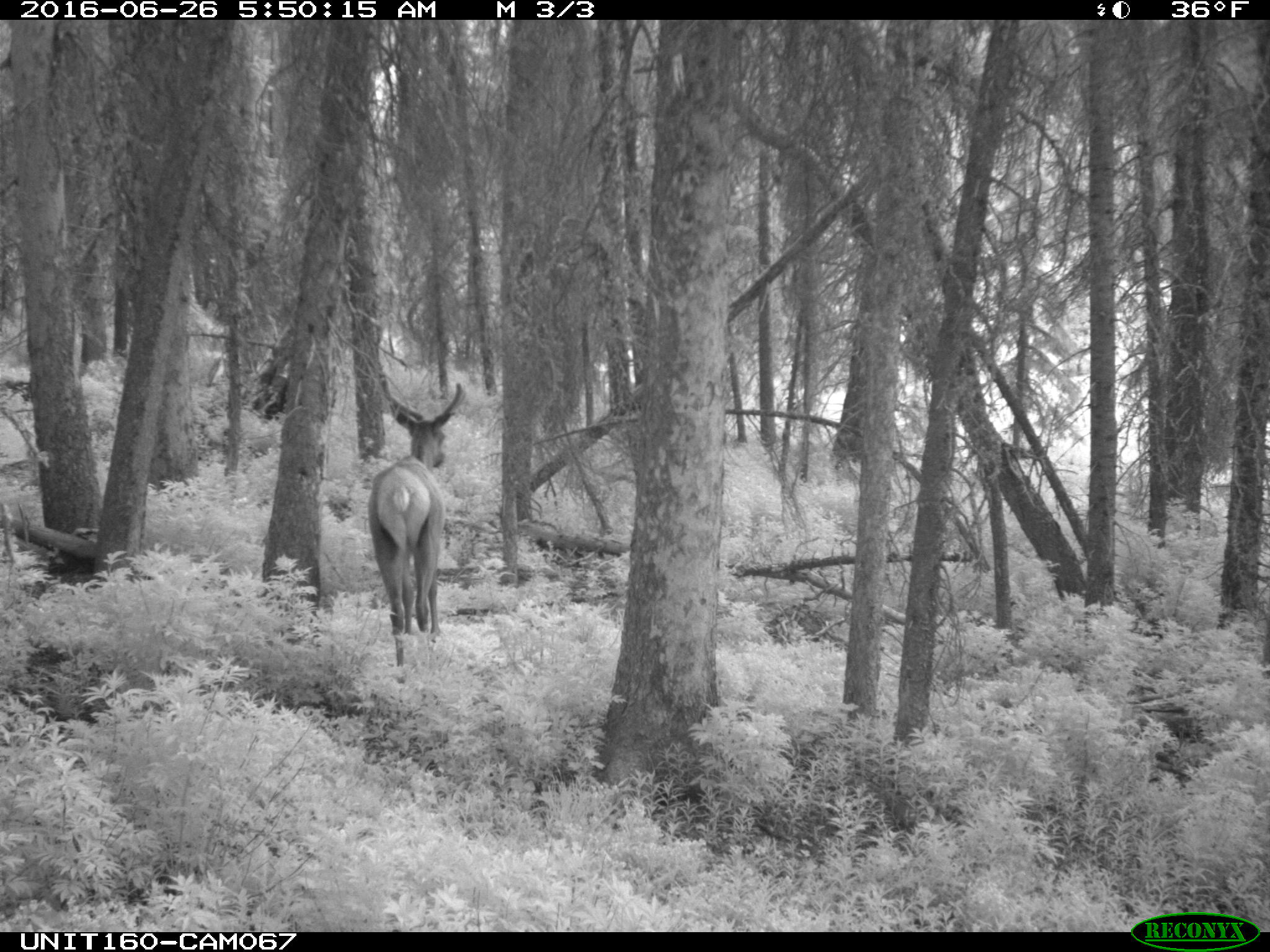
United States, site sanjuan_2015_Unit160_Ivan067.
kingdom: Animalia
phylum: Chordata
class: Mammalia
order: Artiodactyla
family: Cervidae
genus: Cervus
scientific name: Cervus elaphus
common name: red deer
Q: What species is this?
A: Cervus elaphus (red deer).